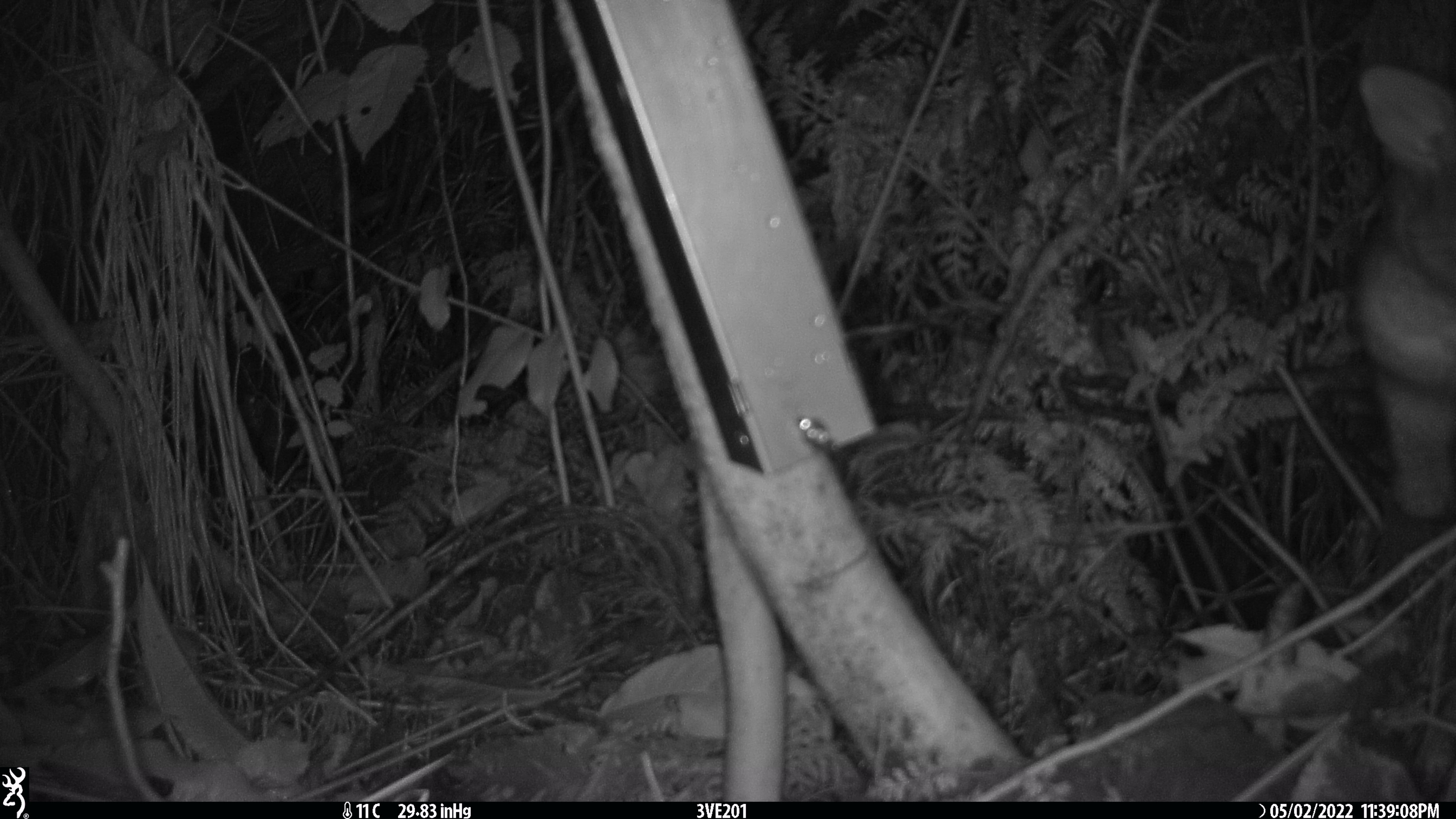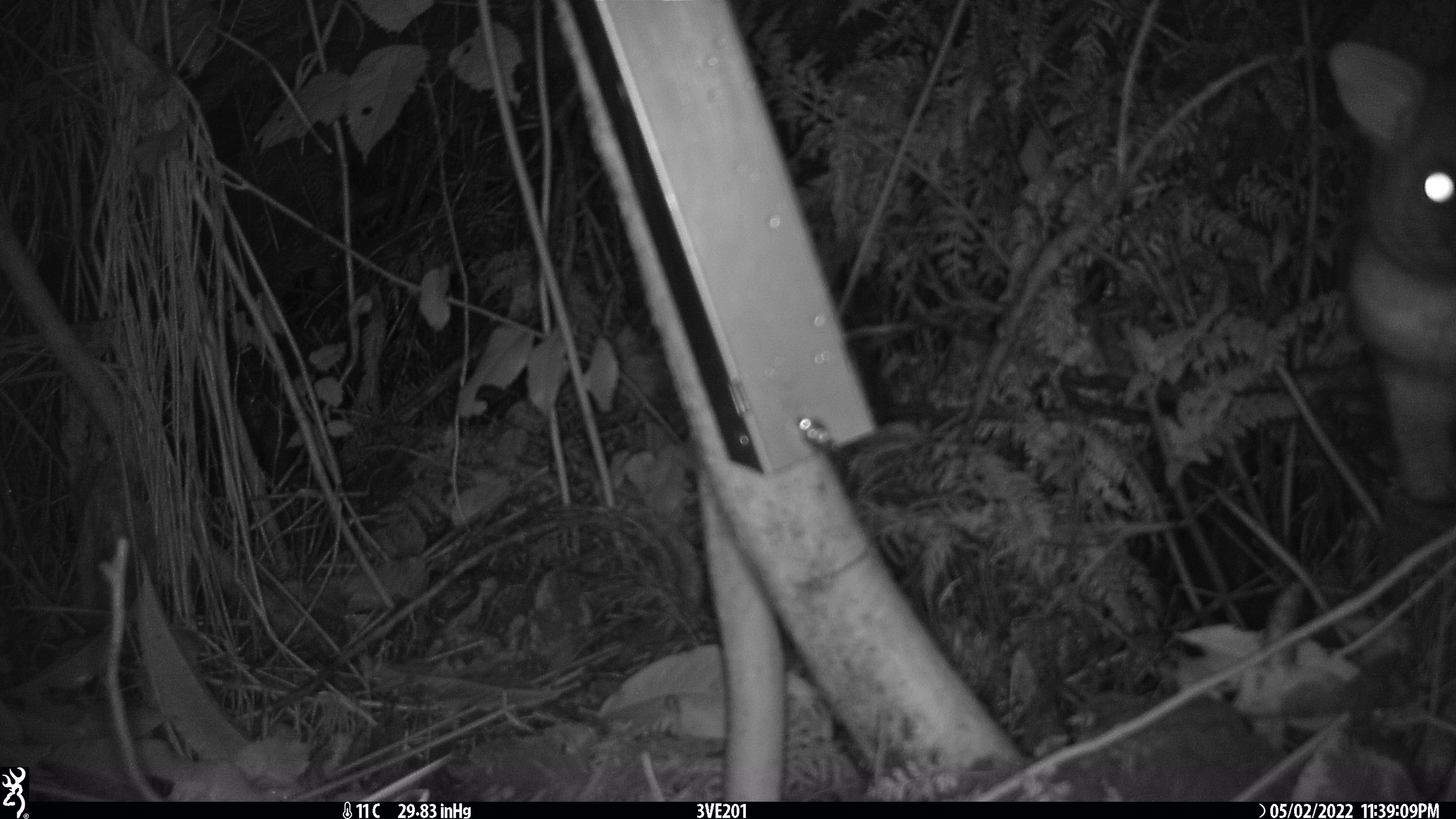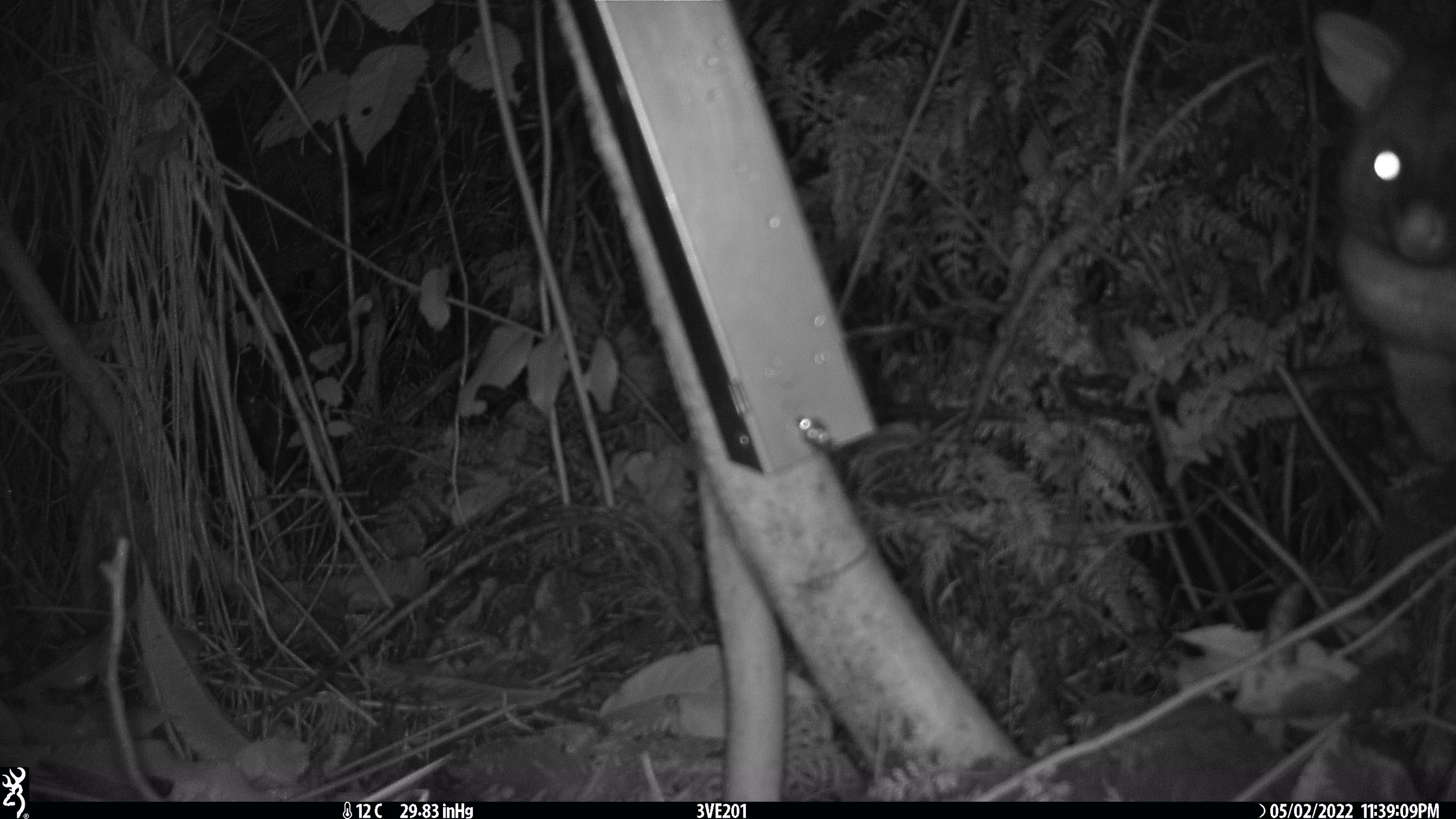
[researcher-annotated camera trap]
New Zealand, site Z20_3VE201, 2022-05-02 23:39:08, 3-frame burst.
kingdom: Animalia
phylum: Chordata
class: Mammalia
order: Diprotodontia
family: Phalangeridae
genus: Trichosurus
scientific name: Trichosurus vulpecula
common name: common brushtail possum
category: possum